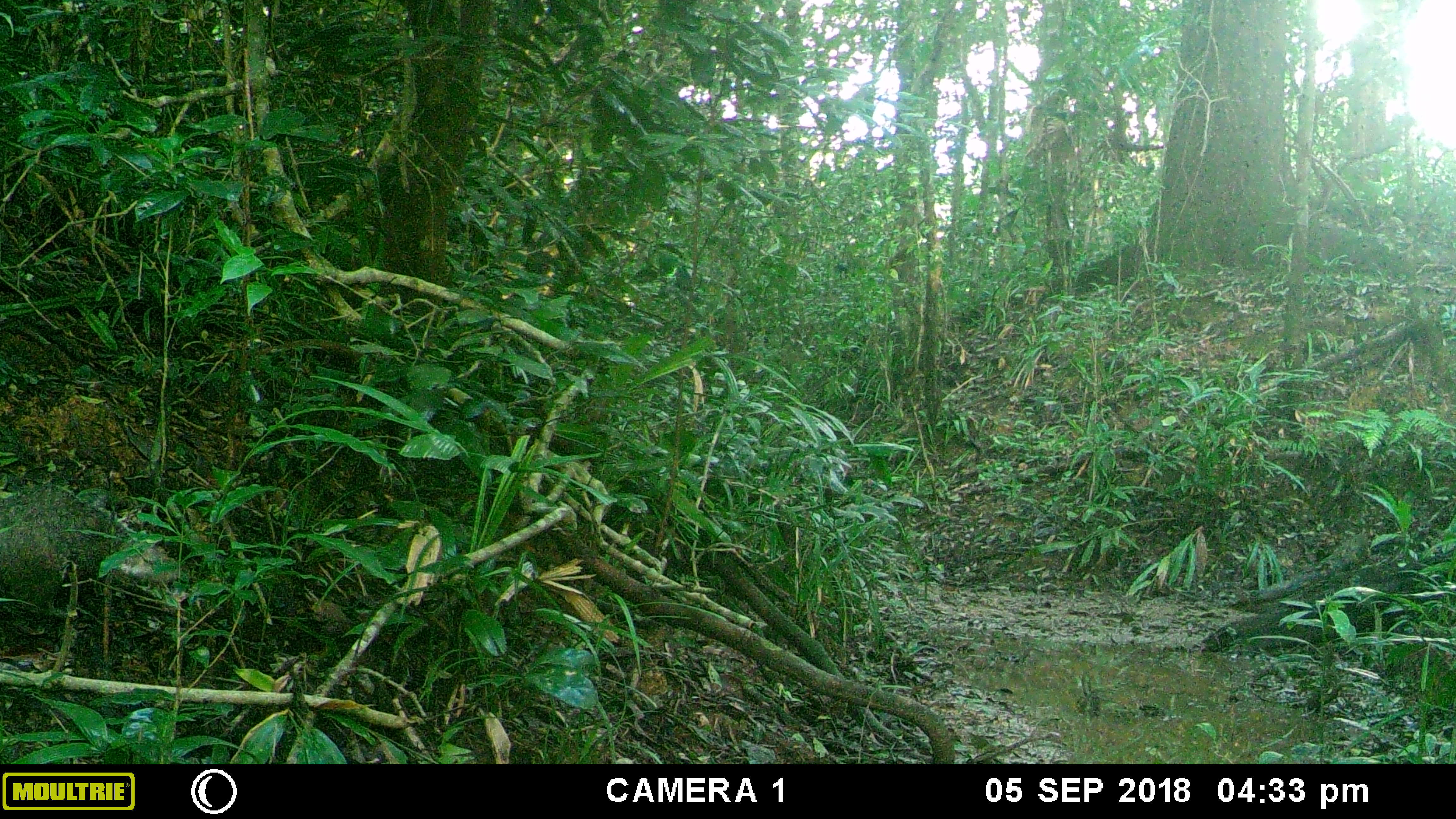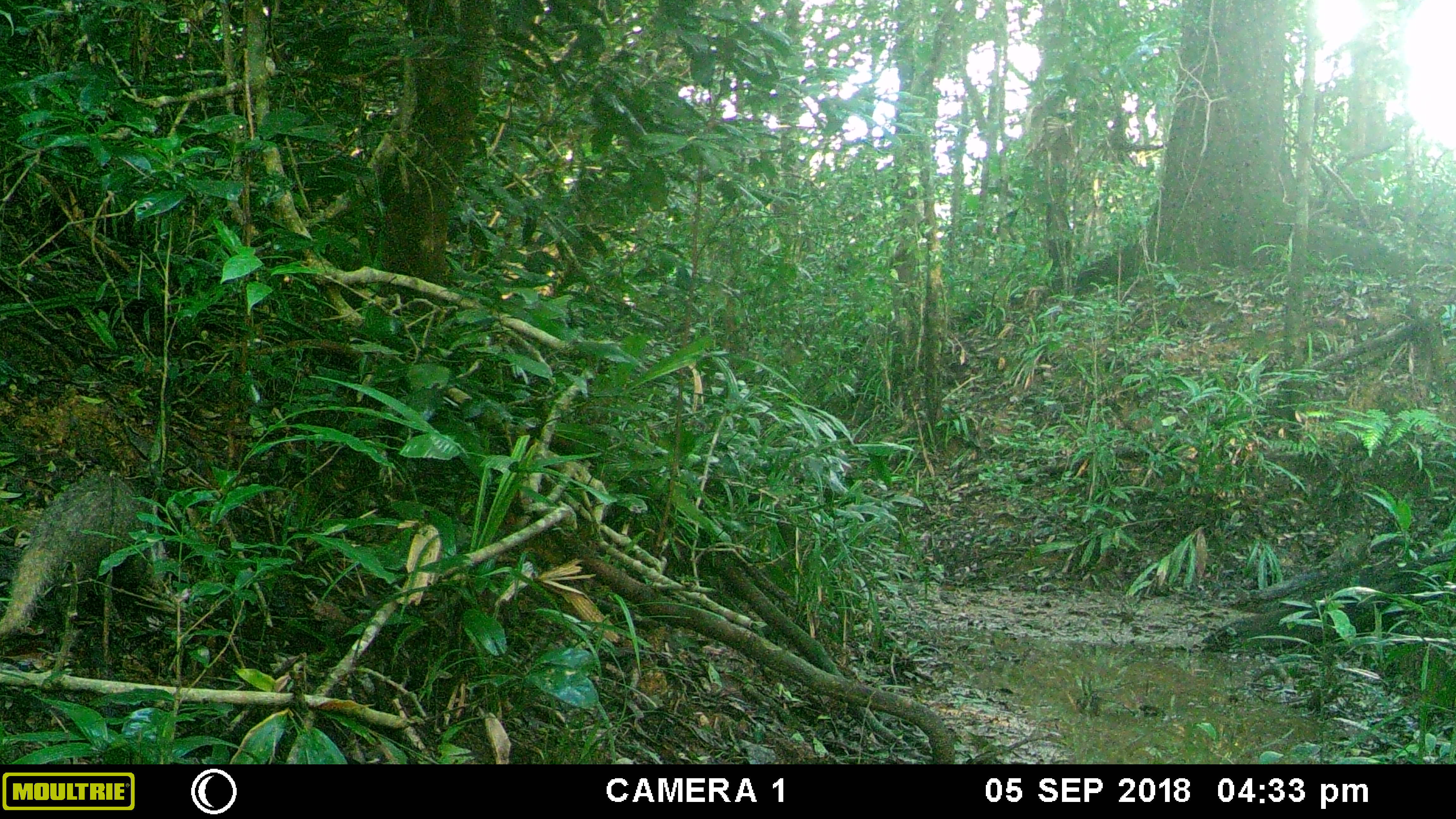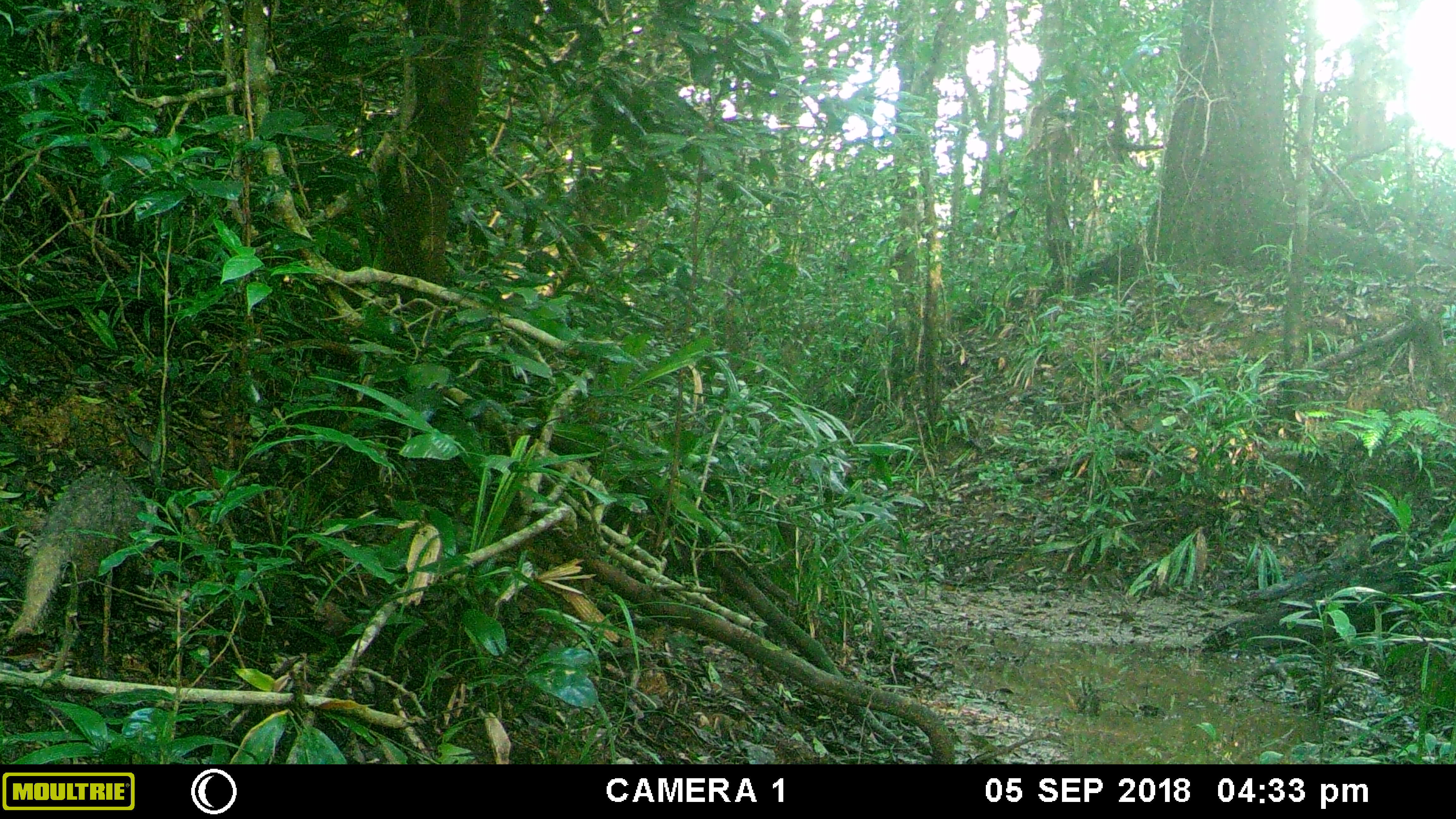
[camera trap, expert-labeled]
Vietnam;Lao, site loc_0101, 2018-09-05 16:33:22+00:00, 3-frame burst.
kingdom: Animalia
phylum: Chordata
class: Mammalia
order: Carnivora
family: Herpestidae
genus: Urva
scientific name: Urva urva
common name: crab-eating mongoose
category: crab eating mongoose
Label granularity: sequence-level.